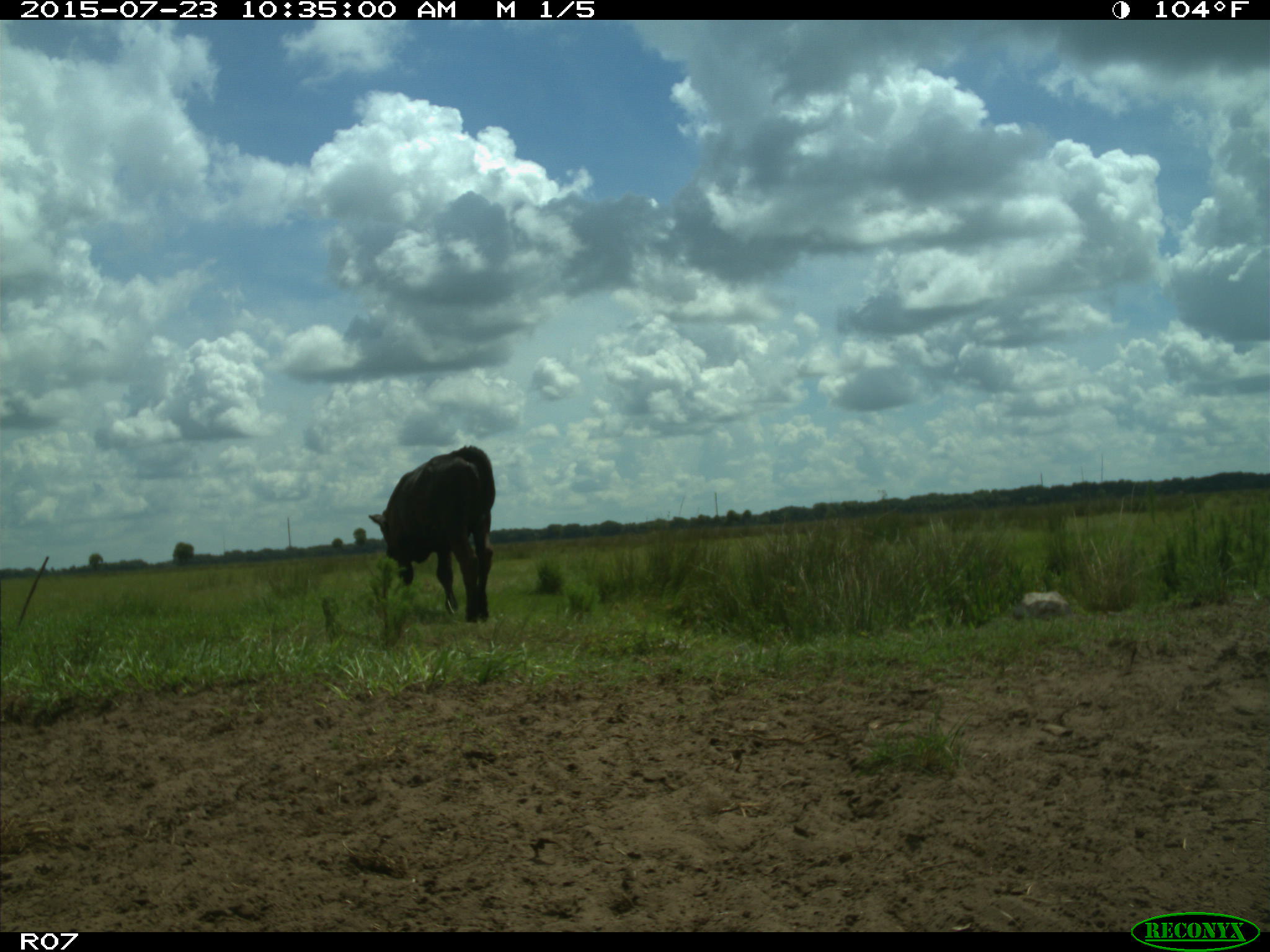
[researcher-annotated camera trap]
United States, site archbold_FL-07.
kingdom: Animalia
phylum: Chordata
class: Mammalia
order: Artiodactyla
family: Bovidae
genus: Bos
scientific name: Bos taurus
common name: domestic cow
Bos taurus (domestic cow).